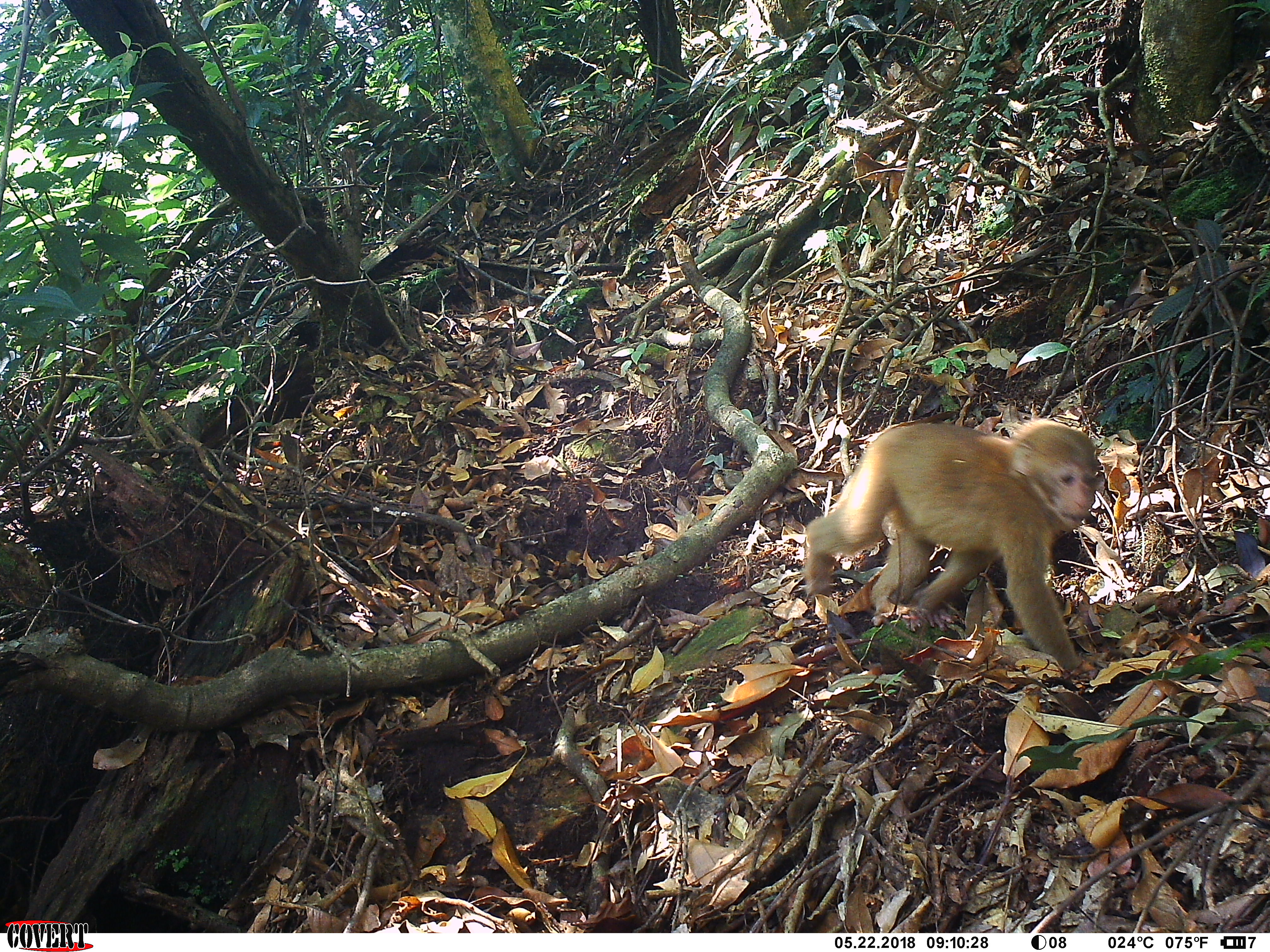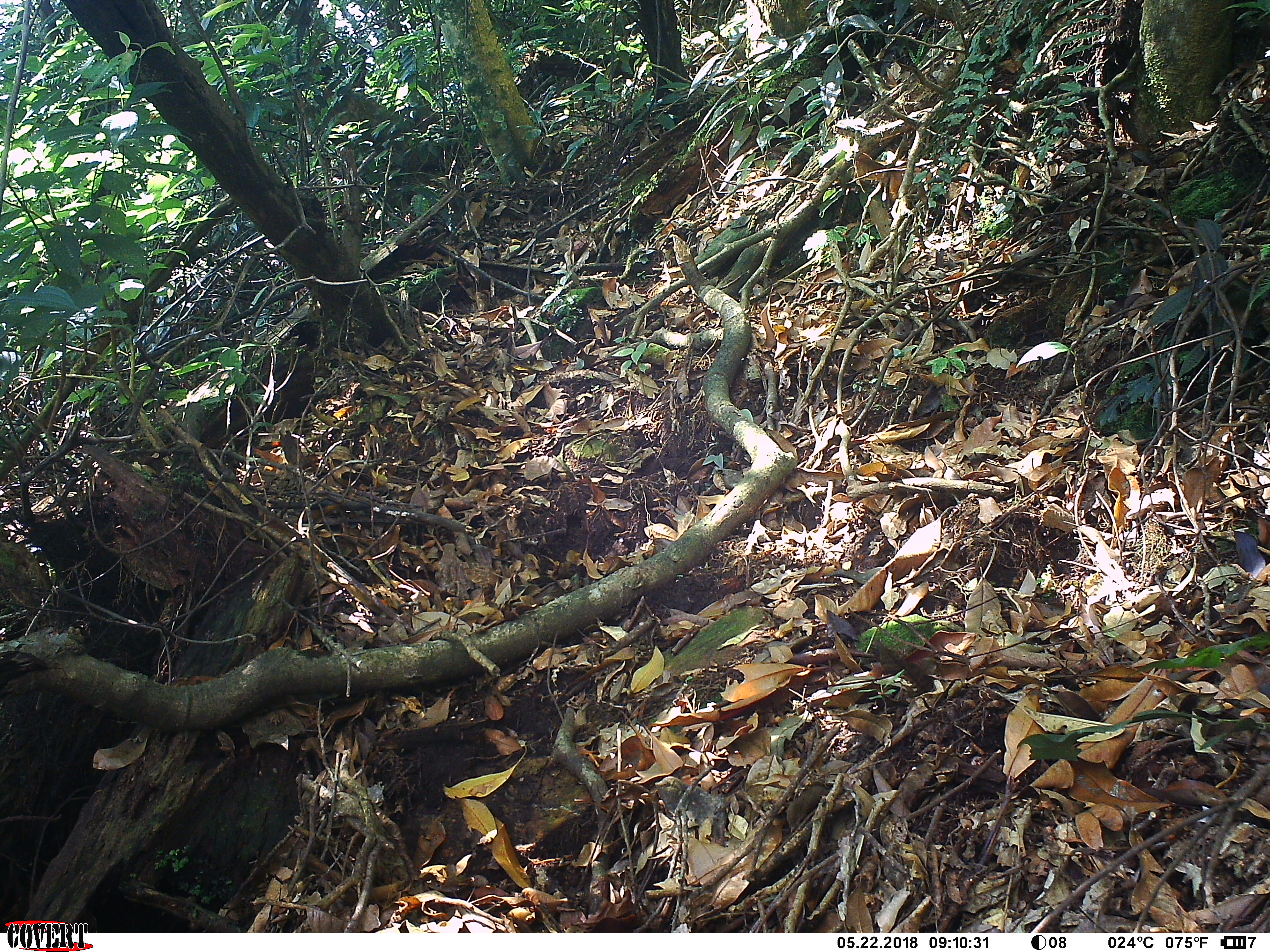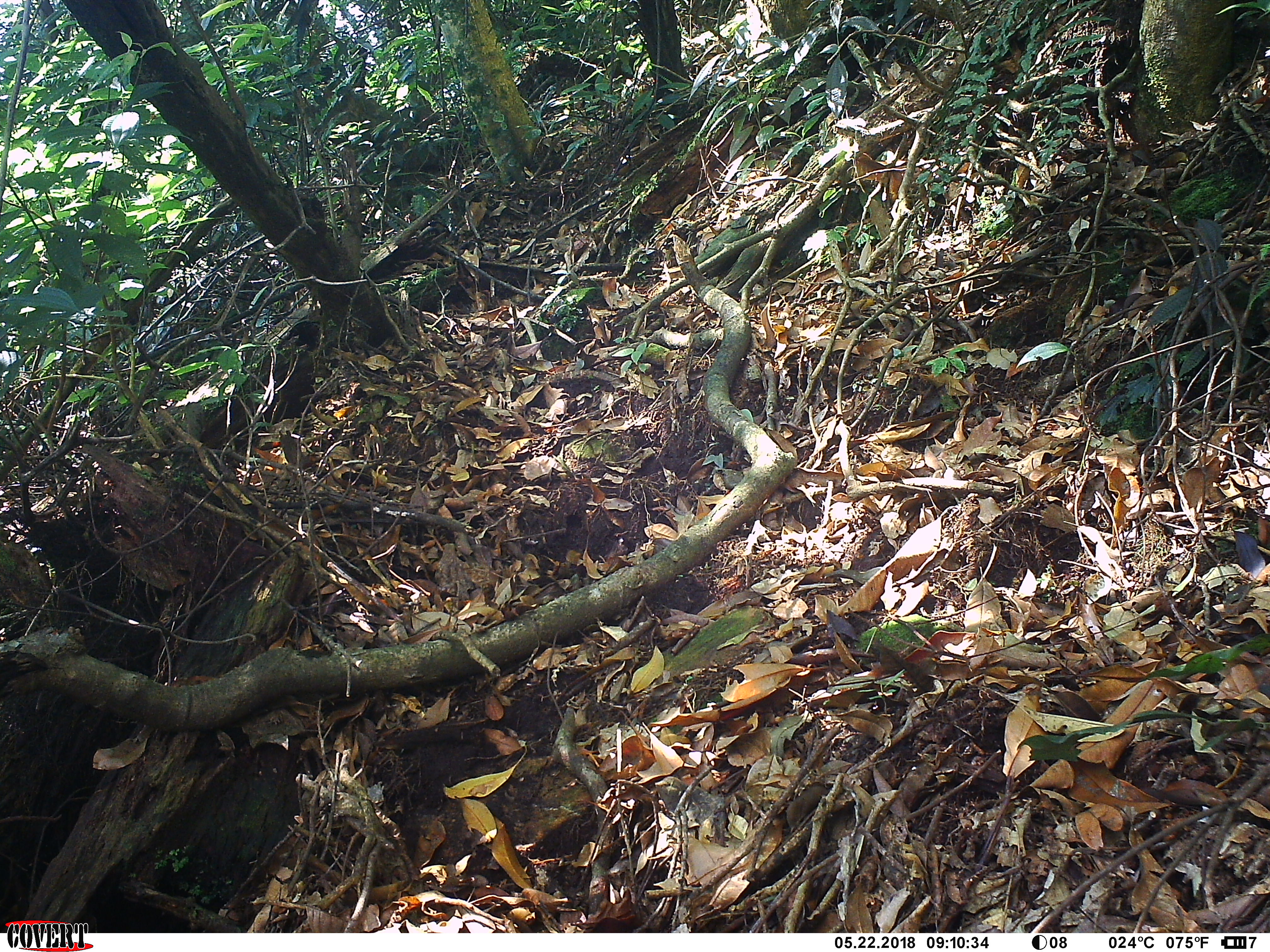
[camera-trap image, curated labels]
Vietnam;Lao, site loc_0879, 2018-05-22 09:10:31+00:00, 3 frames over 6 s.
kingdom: Animalia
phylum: Chordata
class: Mammalia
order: Primates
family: Cercopithecidae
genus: Macaca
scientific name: Macaca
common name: macaque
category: macaque not stump tailed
Macaque not stump tailed (macaque) (Macaca). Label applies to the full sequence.